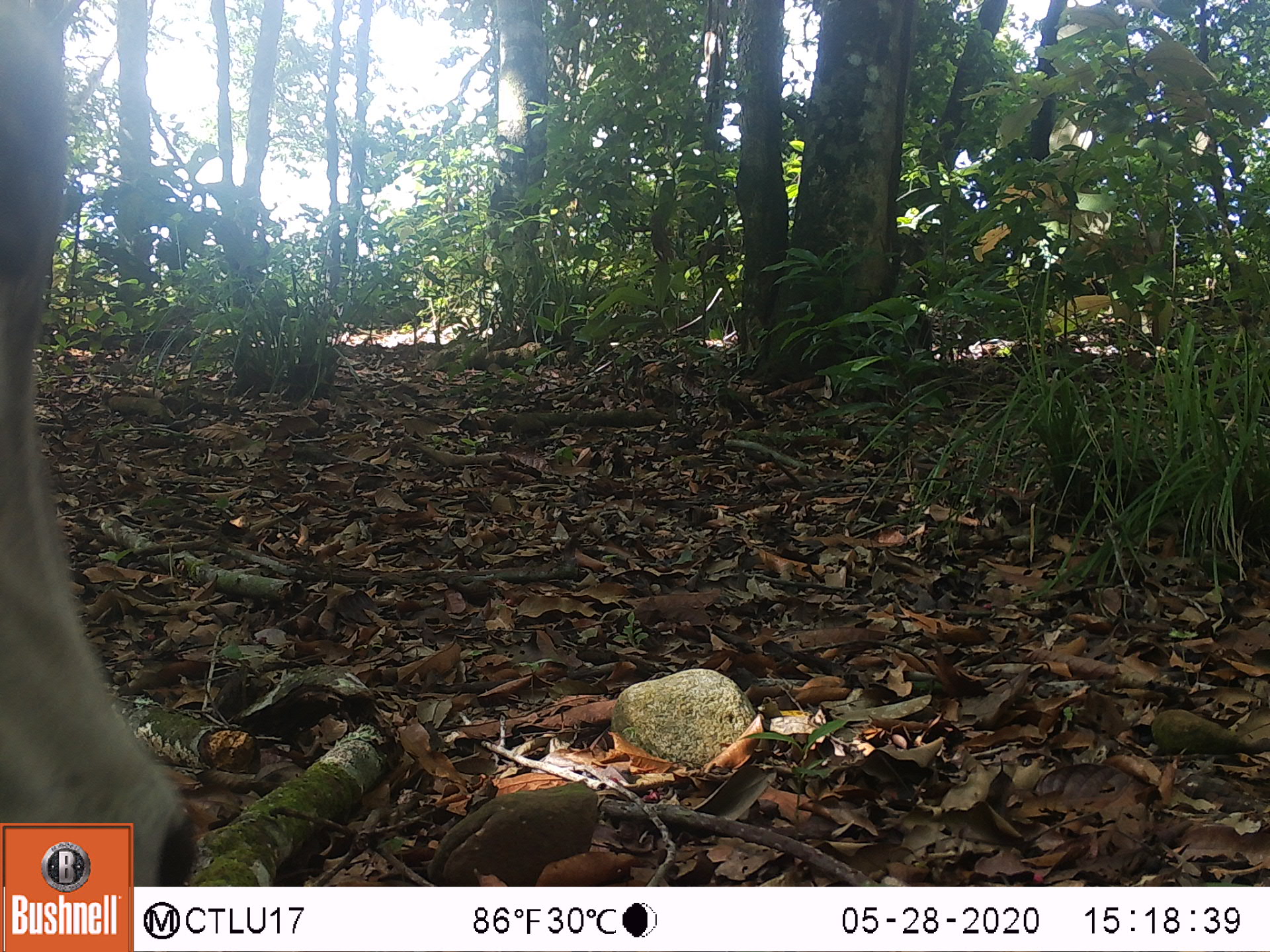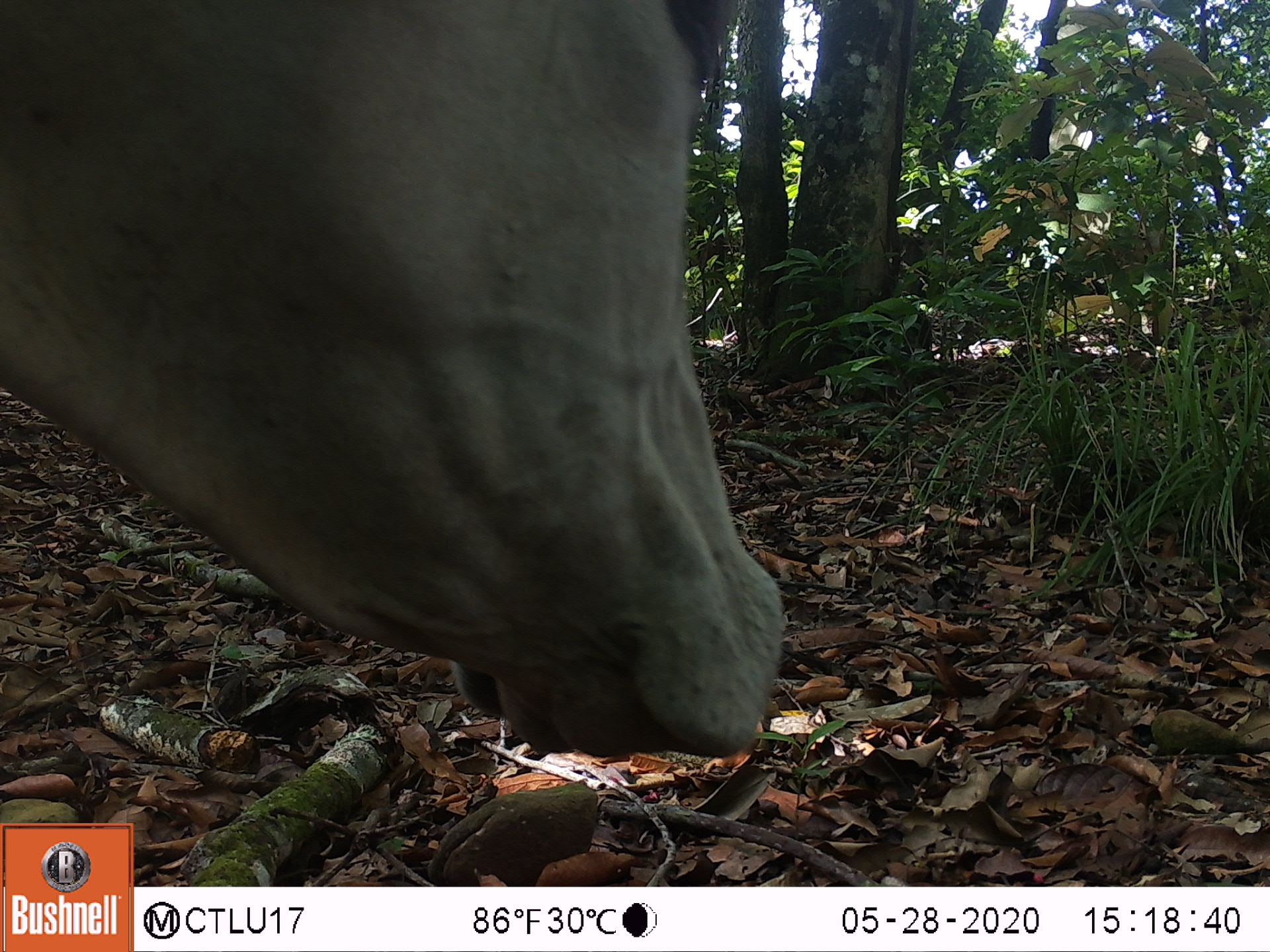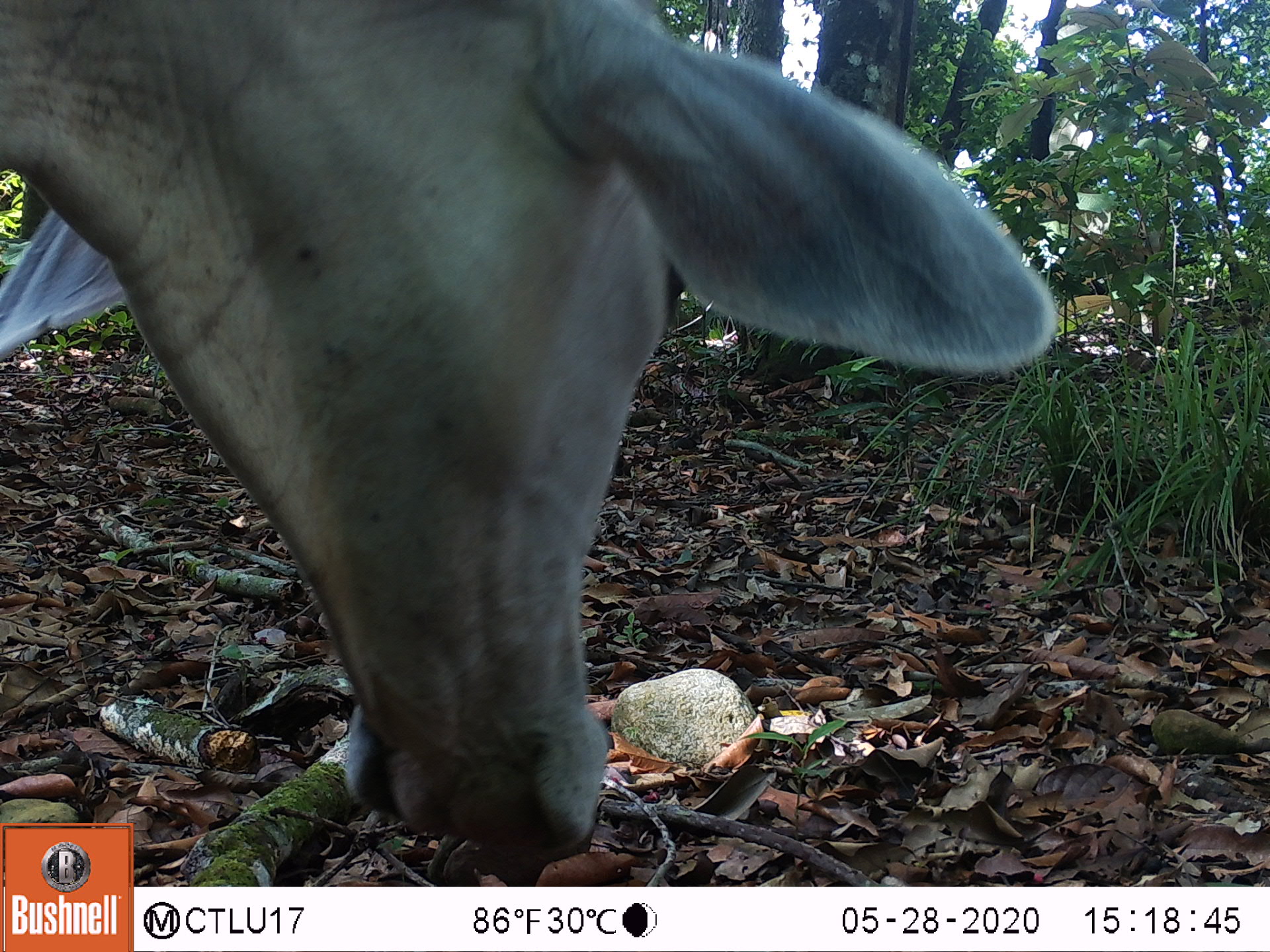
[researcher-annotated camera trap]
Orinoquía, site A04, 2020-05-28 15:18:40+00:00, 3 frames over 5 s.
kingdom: Animalia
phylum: Chordata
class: Mammalia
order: Artiodactyla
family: Bovidae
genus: Bos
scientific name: Bos taurus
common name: cow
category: cattle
Cattle (cow) (Bos taurus).